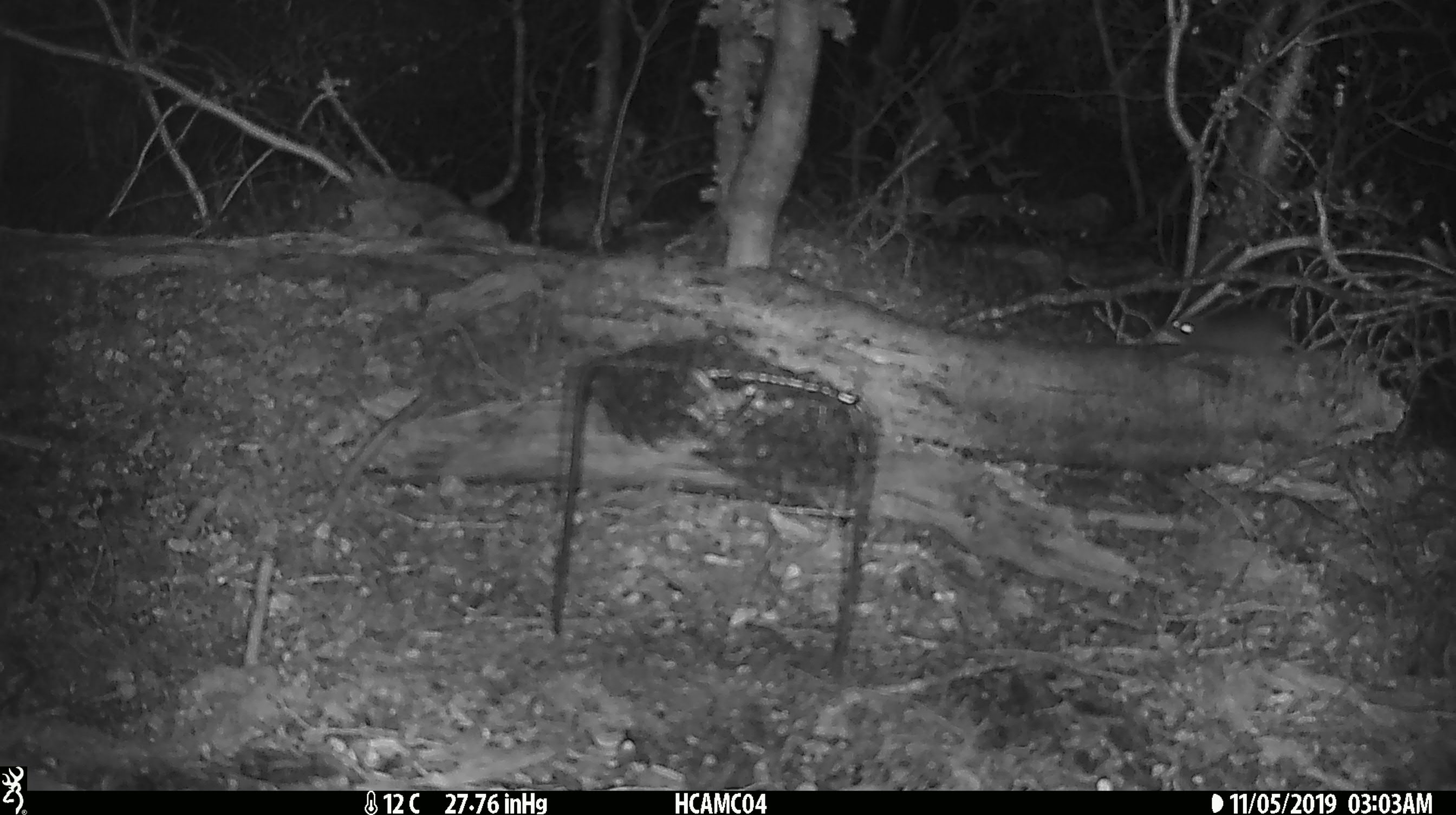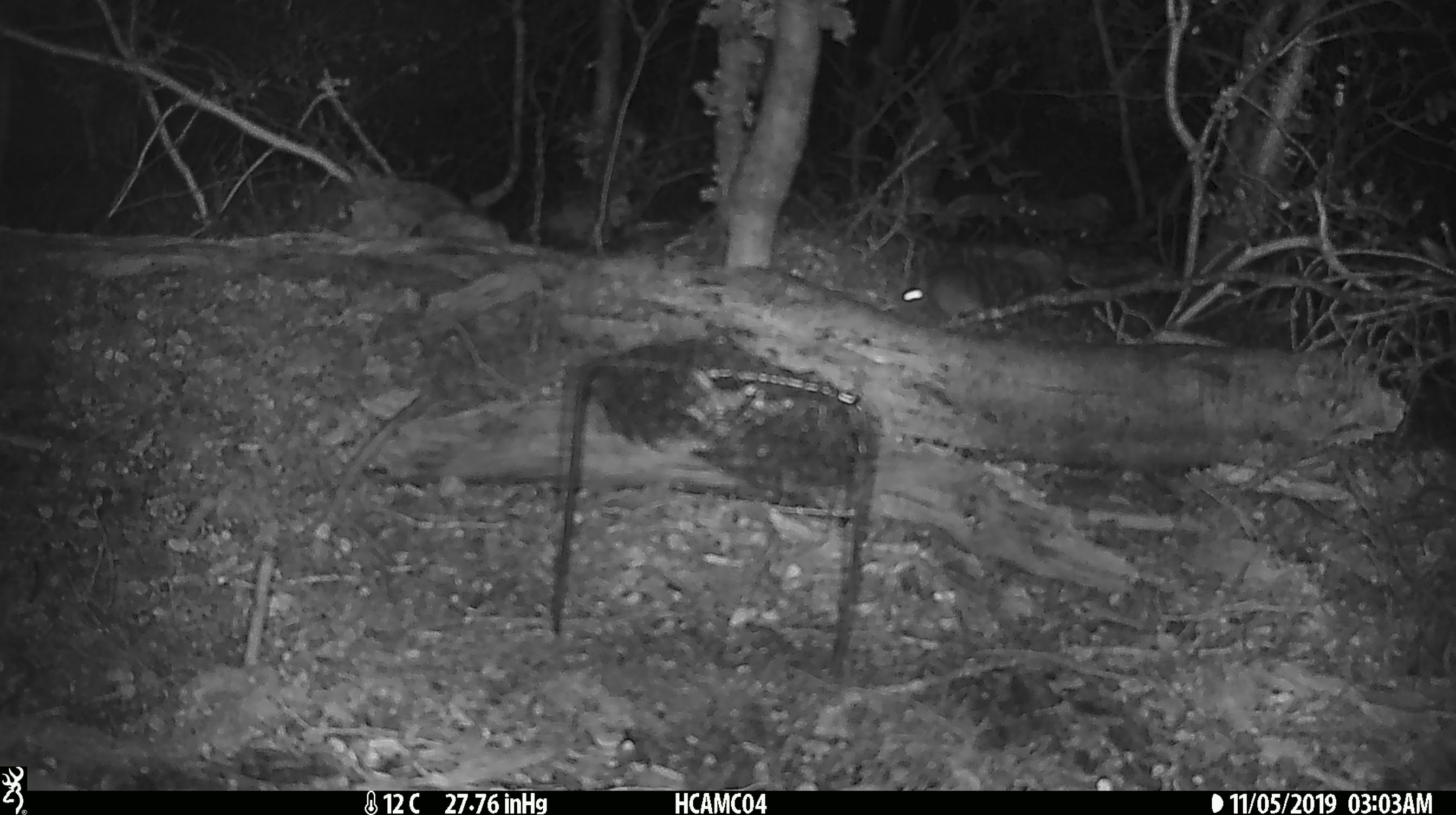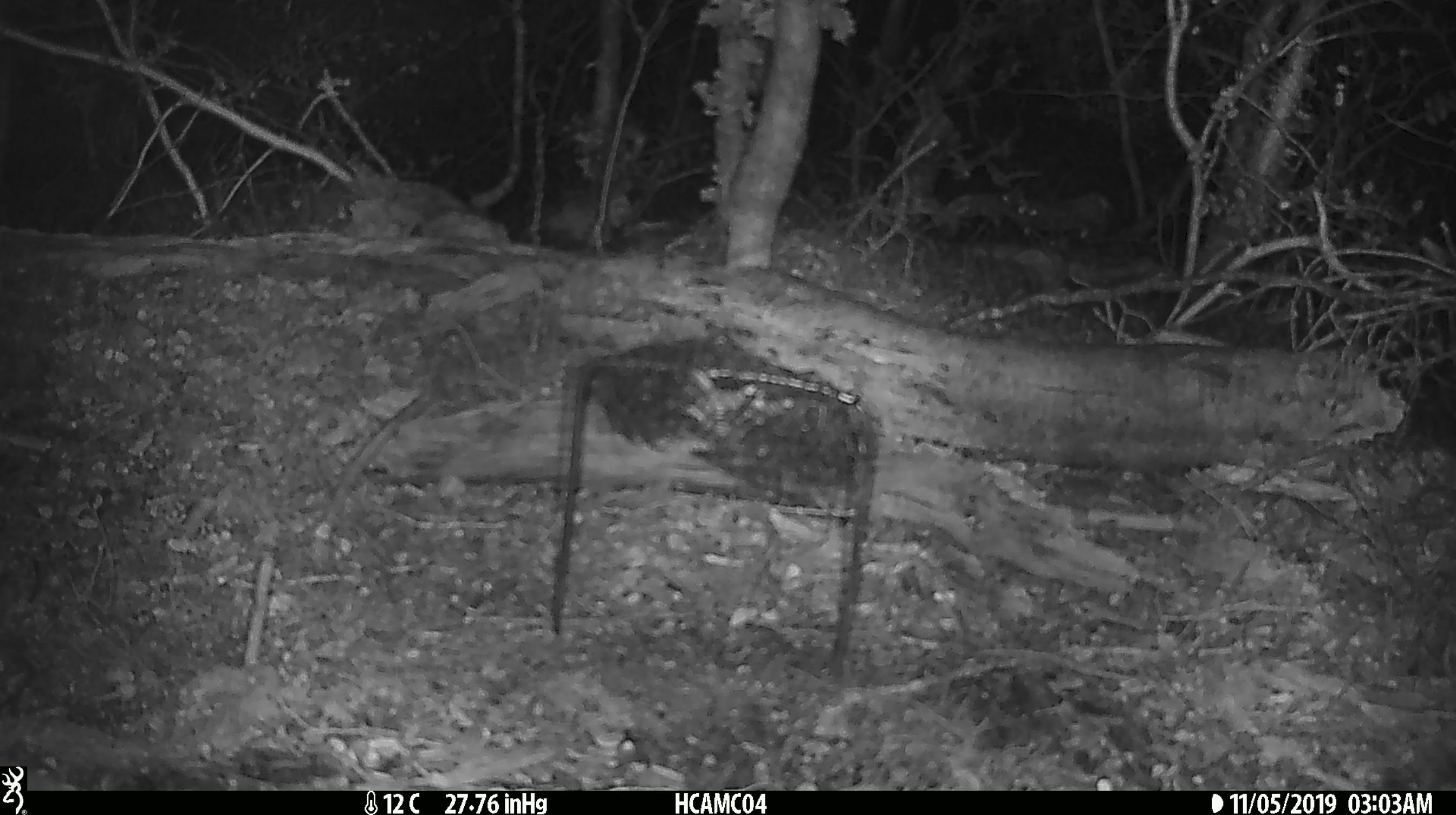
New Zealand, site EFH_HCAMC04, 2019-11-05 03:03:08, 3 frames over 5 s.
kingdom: Animalia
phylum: Chordata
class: Mammalia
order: Rodentia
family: Muridae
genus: Mus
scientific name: Mus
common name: mouse